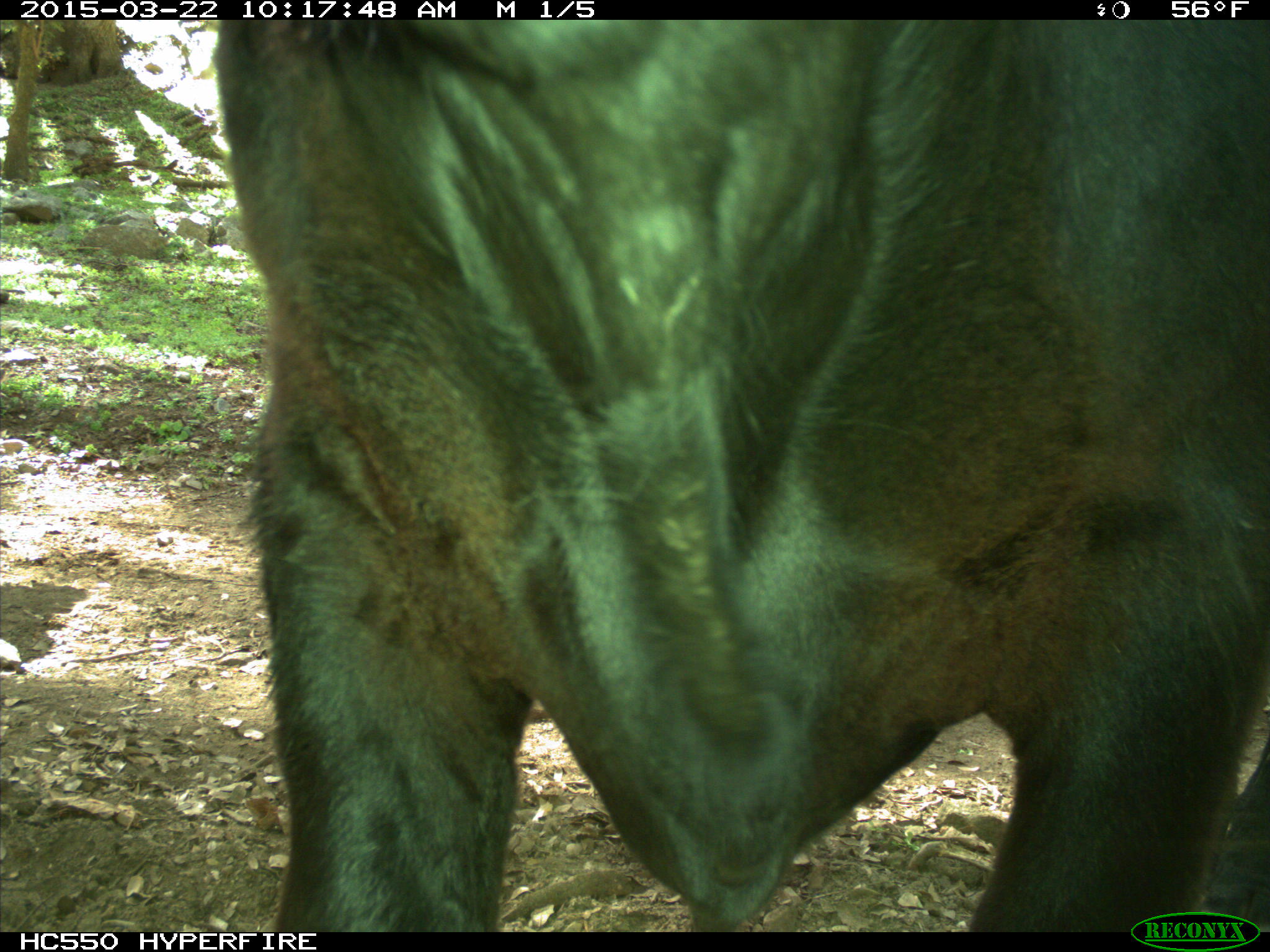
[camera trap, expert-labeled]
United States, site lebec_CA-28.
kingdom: Animalia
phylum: Chordata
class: Mammalia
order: Artiodactyla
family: Bovidae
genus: Bos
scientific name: Bos taurus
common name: domestic cow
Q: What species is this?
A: Bos taurus (domestic cow).